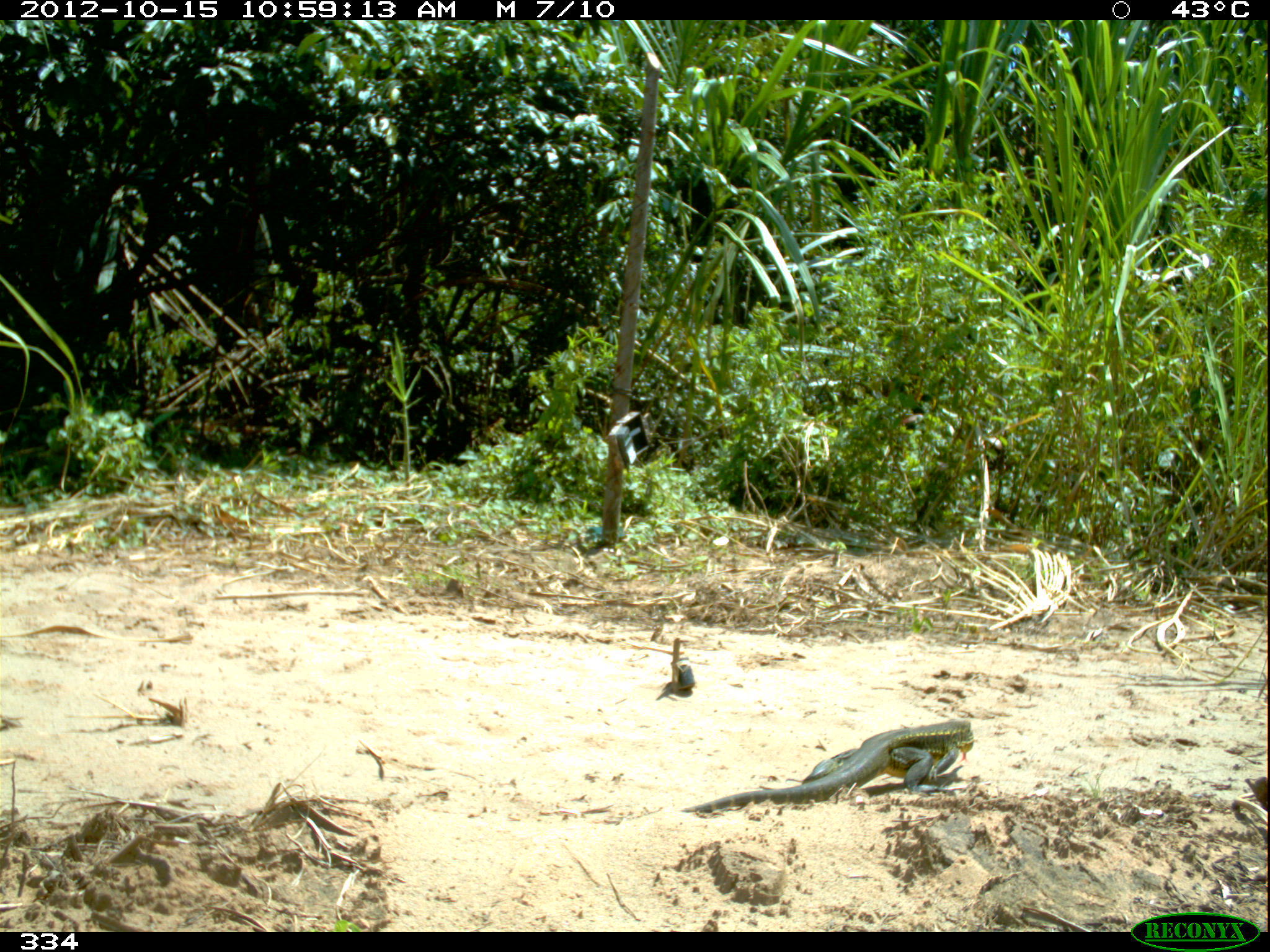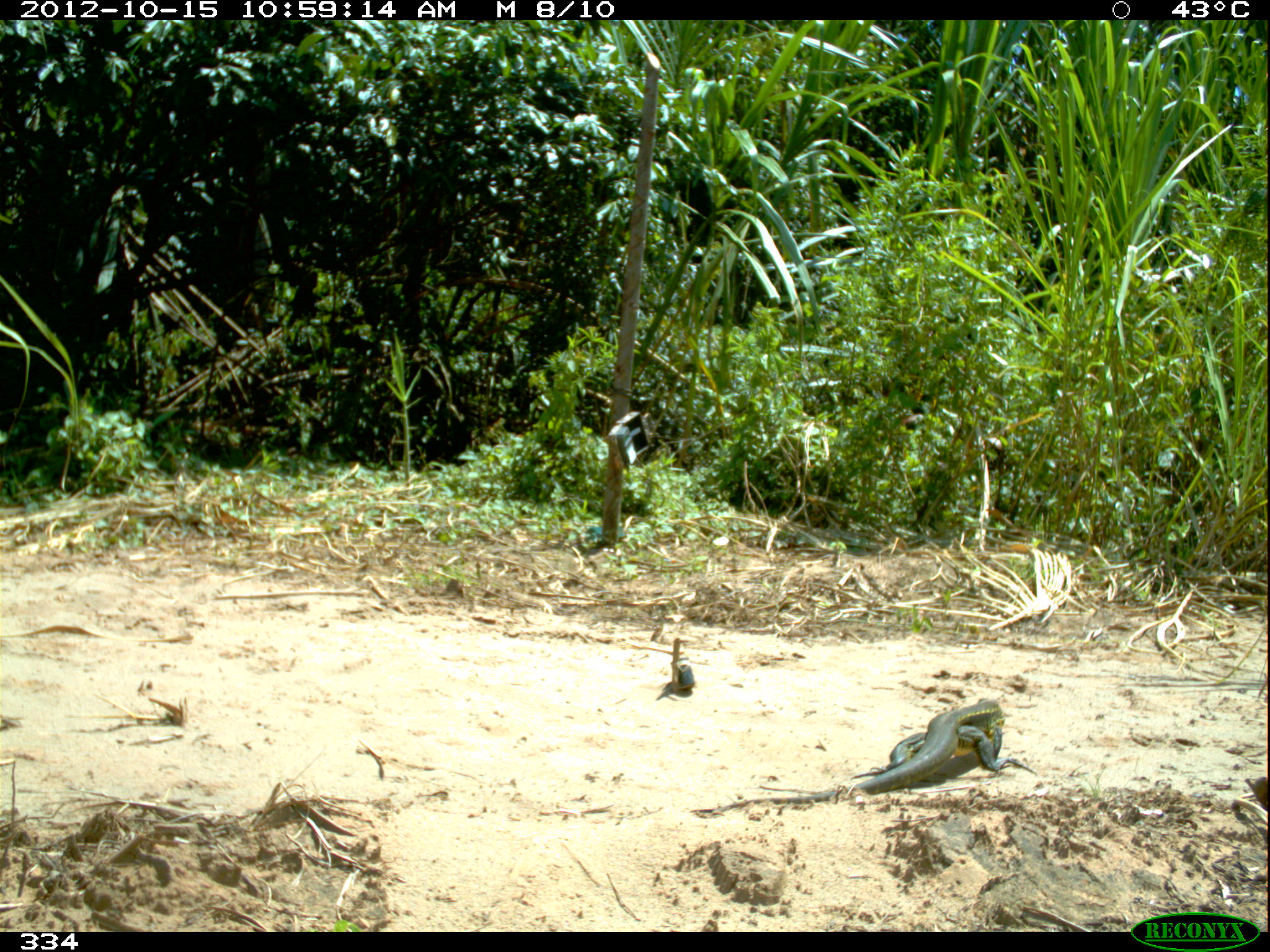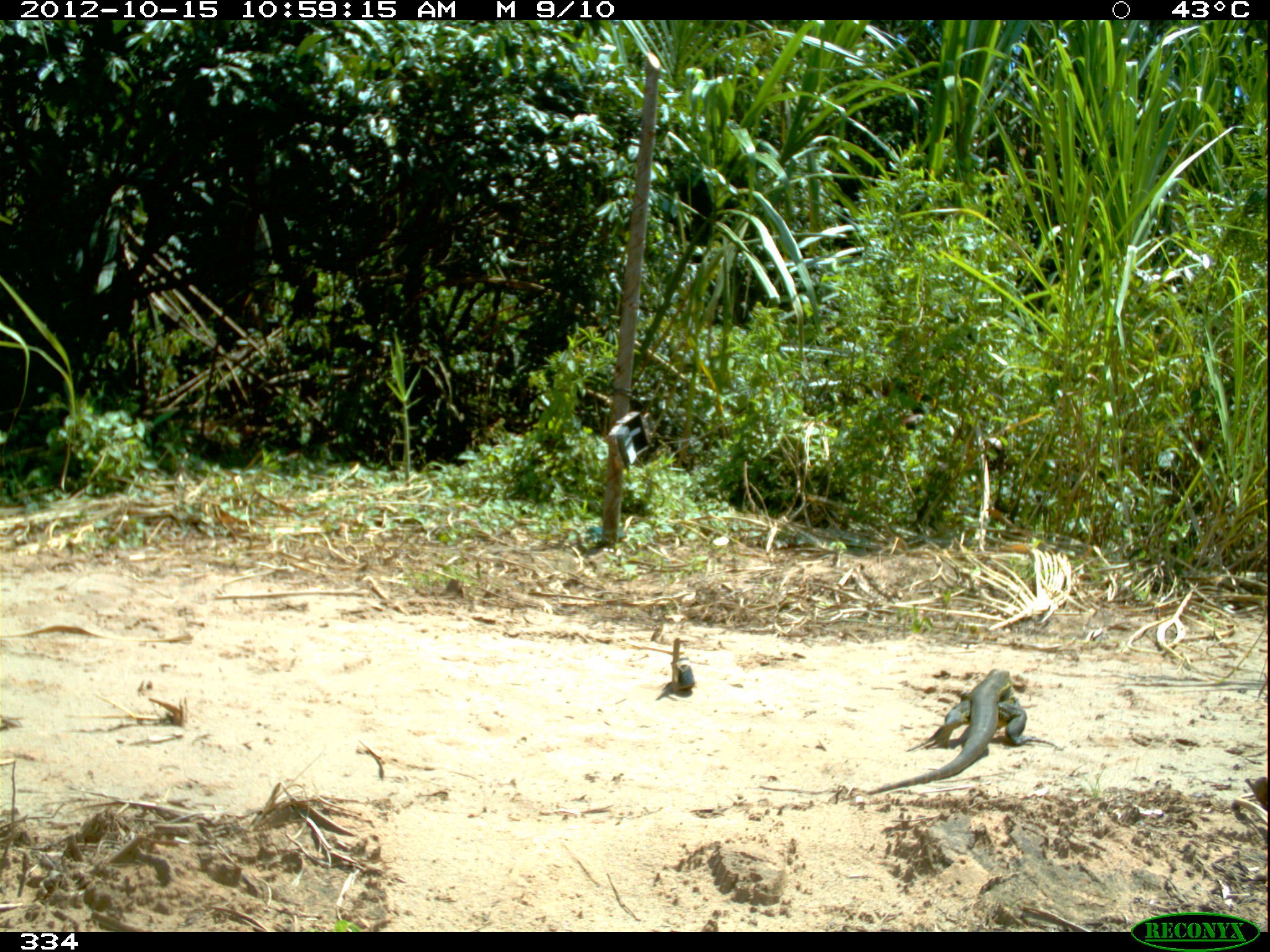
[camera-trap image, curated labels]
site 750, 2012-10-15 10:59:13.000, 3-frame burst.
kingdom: Animalia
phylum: Chordata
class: Reptilia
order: Squamata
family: Teiidae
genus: Tupinambis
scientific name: Tupinambis teguixin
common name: gold tegu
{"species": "Tupinambis teguixin (gold tegu)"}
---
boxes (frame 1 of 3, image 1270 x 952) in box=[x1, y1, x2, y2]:
tupinambis teguixin: box=[679, 718, 973, 813]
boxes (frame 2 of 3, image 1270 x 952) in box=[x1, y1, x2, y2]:
tupinambis teguixin: box=[690, 698, 1036, 814]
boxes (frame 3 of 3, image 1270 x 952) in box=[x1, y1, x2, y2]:
tupinambis teguixin: box=[867, 669, 1057, 795]